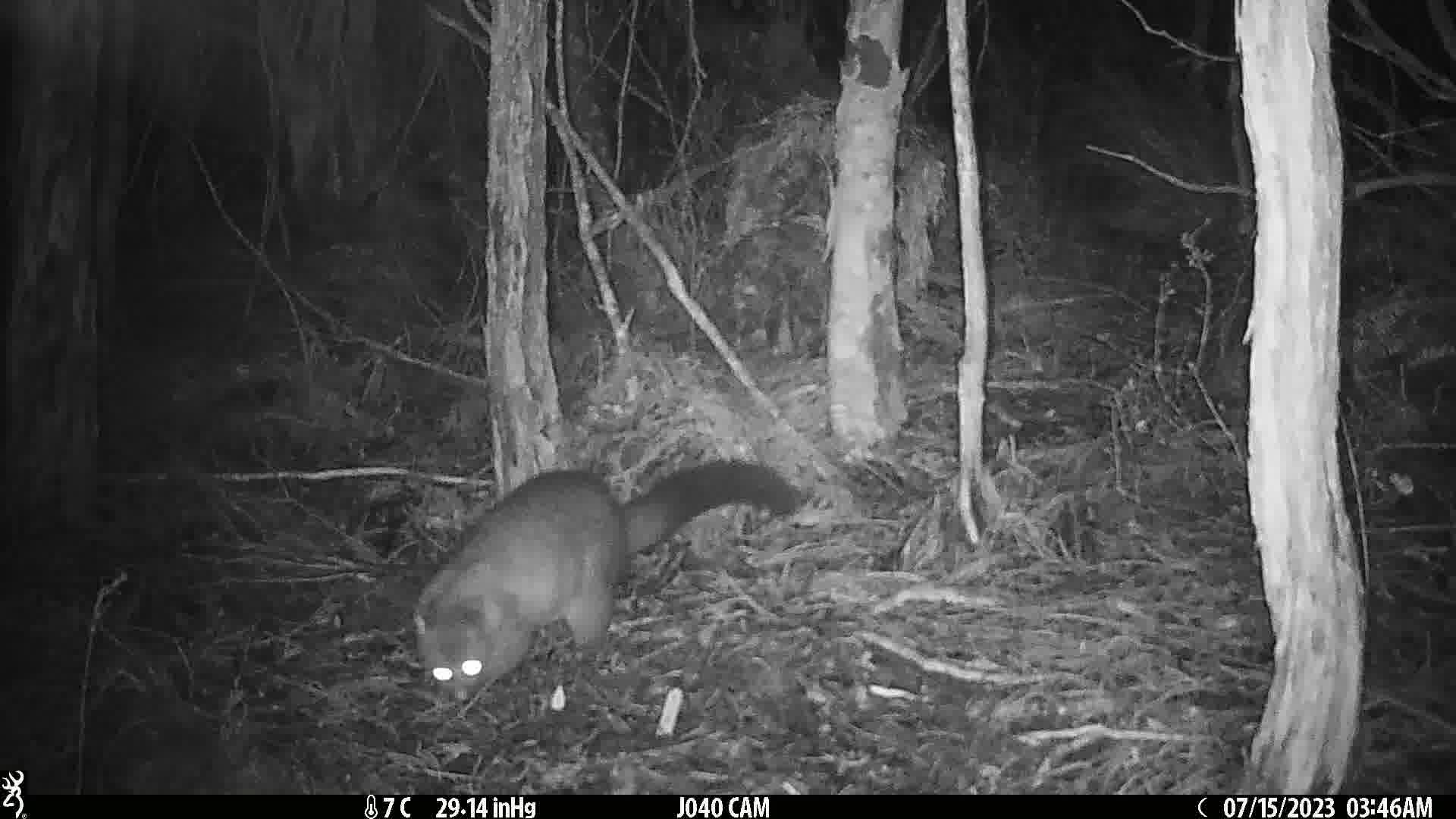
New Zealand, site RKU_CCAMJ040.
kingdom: Animalia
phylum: Chordata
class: Mammalia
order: Diprotodontia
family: Phalangeridae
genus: Trichosurus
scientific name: Trichosurus vulpecula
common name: common brushtail possum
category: possum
Possum (common brushtail possum) (Trichosurus vulpecula).